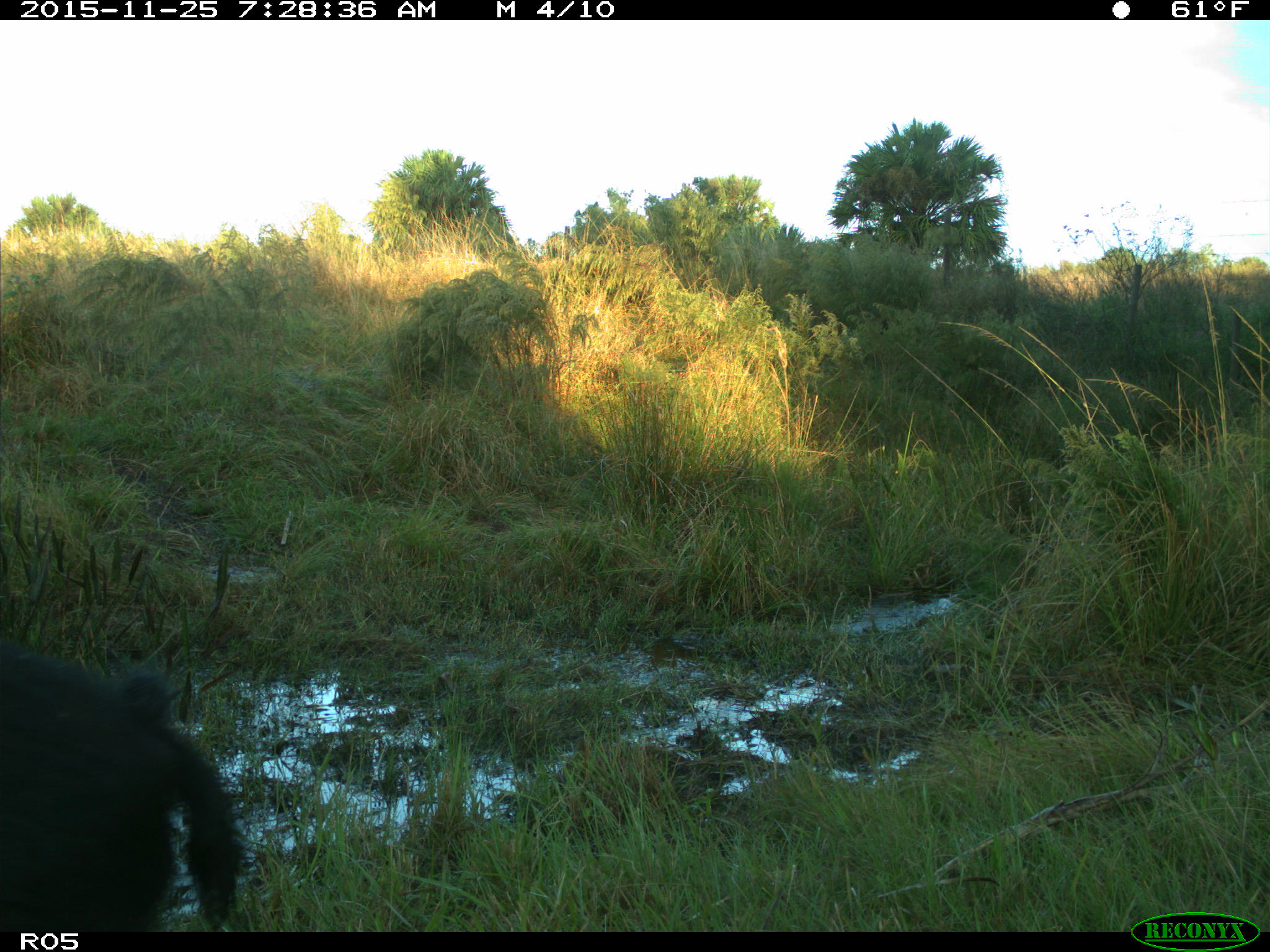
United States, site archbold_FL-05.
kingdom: Animalia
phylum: Chordata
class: Mammalia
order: Artiodactyla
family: Suidae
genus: Sus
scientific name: Sus scrofa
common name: wild boar